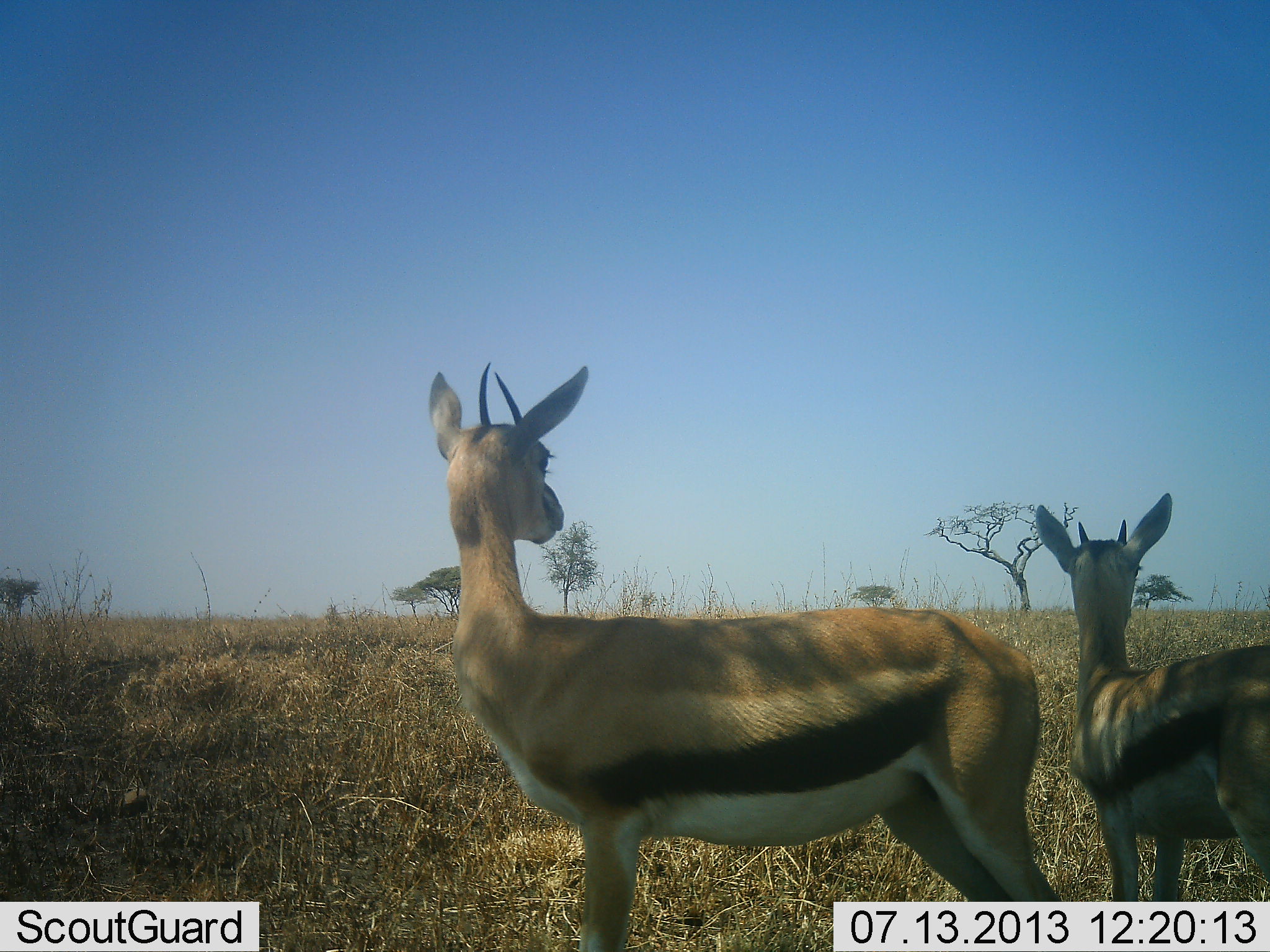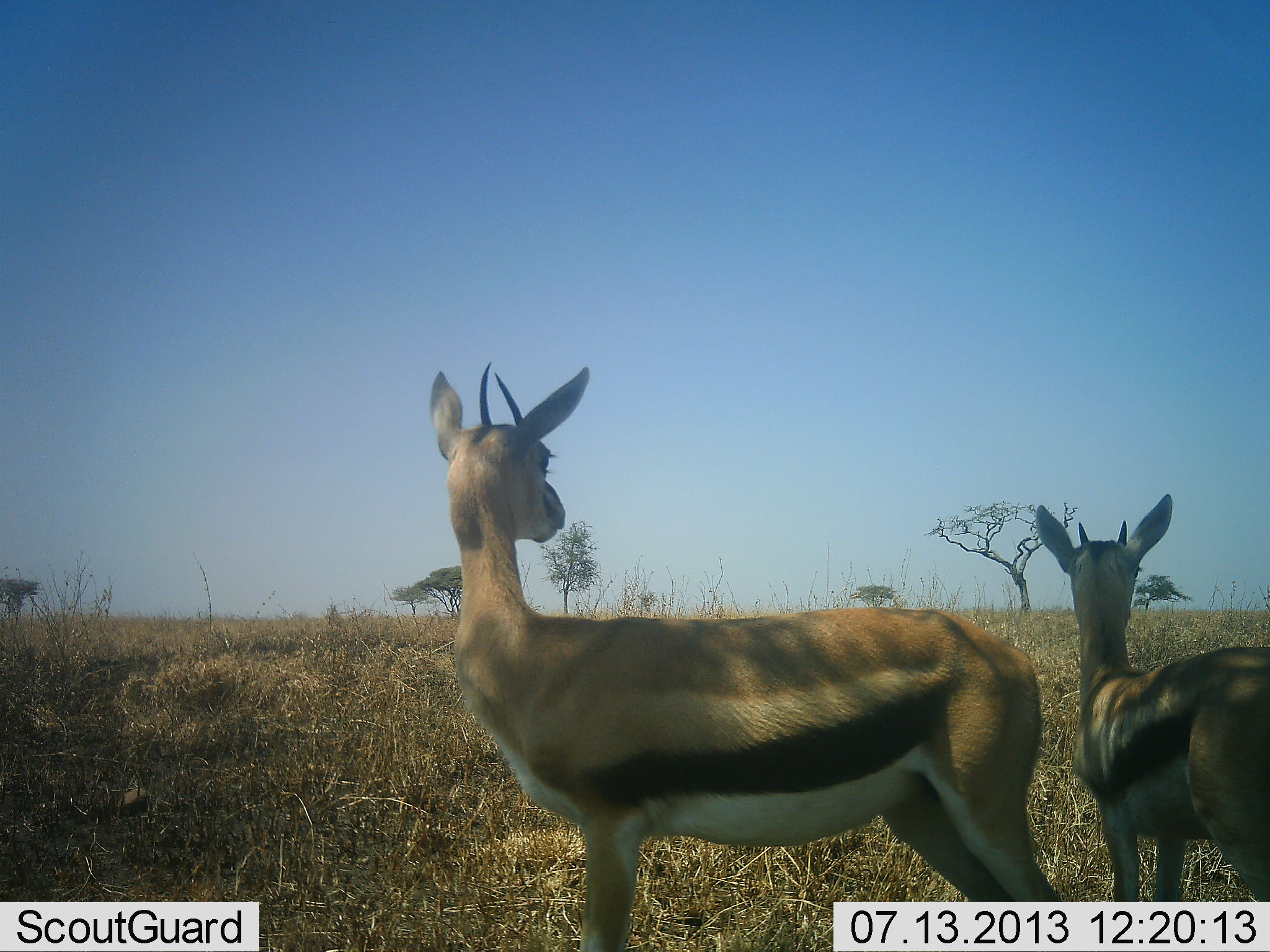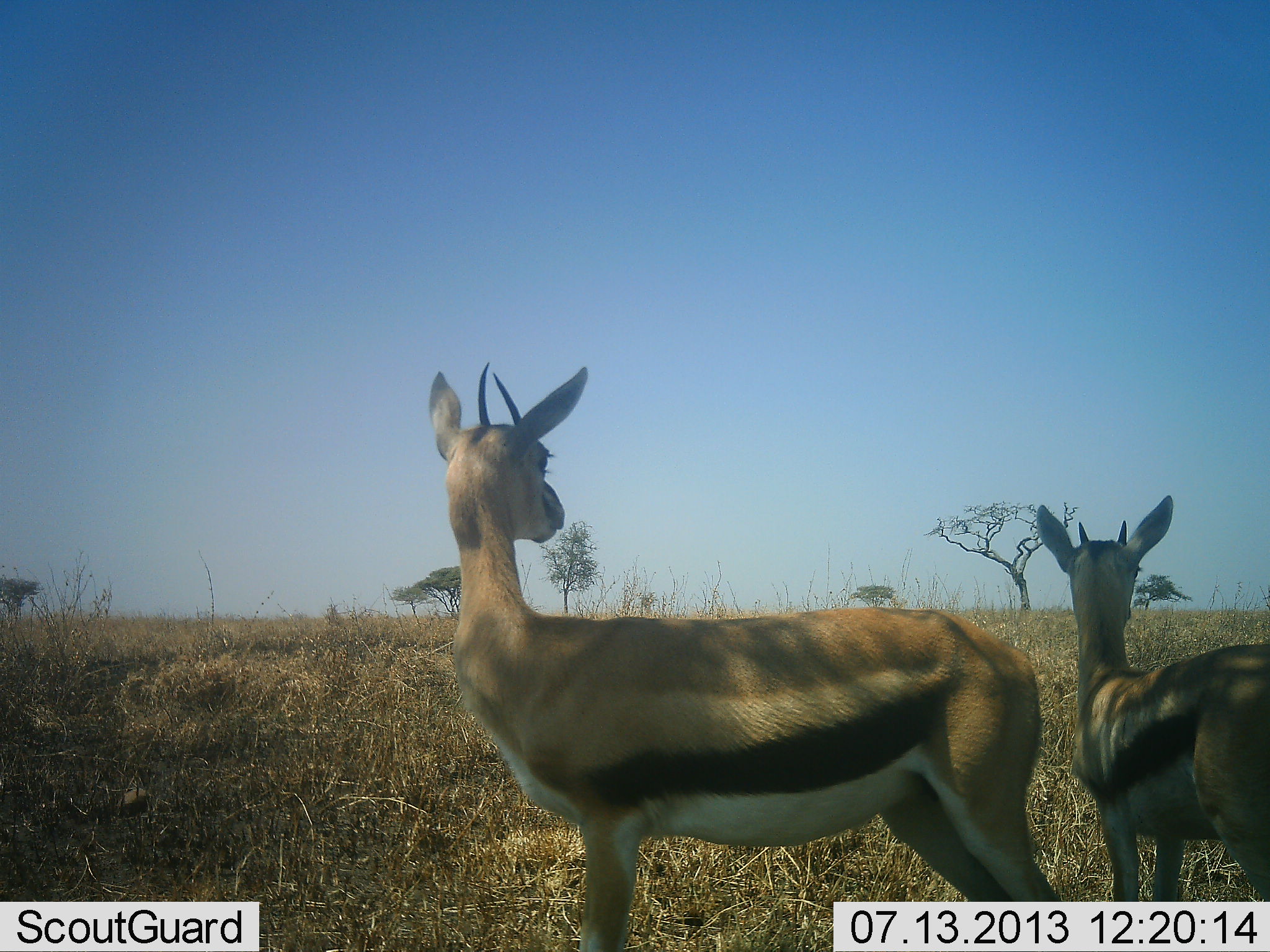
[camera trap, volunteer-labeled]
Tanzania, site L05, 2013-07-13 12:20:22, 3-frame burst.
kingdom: Animalia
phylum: Chordata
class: Mammalia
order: Artiodactyla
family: Bovidae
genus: Eudorcas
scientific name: Eudorcas thomsonii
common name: thomson's gazelle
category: gazellethomsons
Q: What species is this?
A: Gazellethomsons (thomson's gazelle) (Eudorcas thomsonii).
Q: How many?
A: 2.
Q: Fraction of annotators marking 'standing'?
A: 87%.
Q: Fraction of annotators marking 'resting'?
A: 4%.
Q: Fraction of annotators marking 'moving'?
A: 13%.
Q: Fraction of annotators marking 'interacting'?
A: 0%.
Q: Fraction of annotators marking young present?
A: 13%.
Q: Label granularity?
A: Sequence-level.